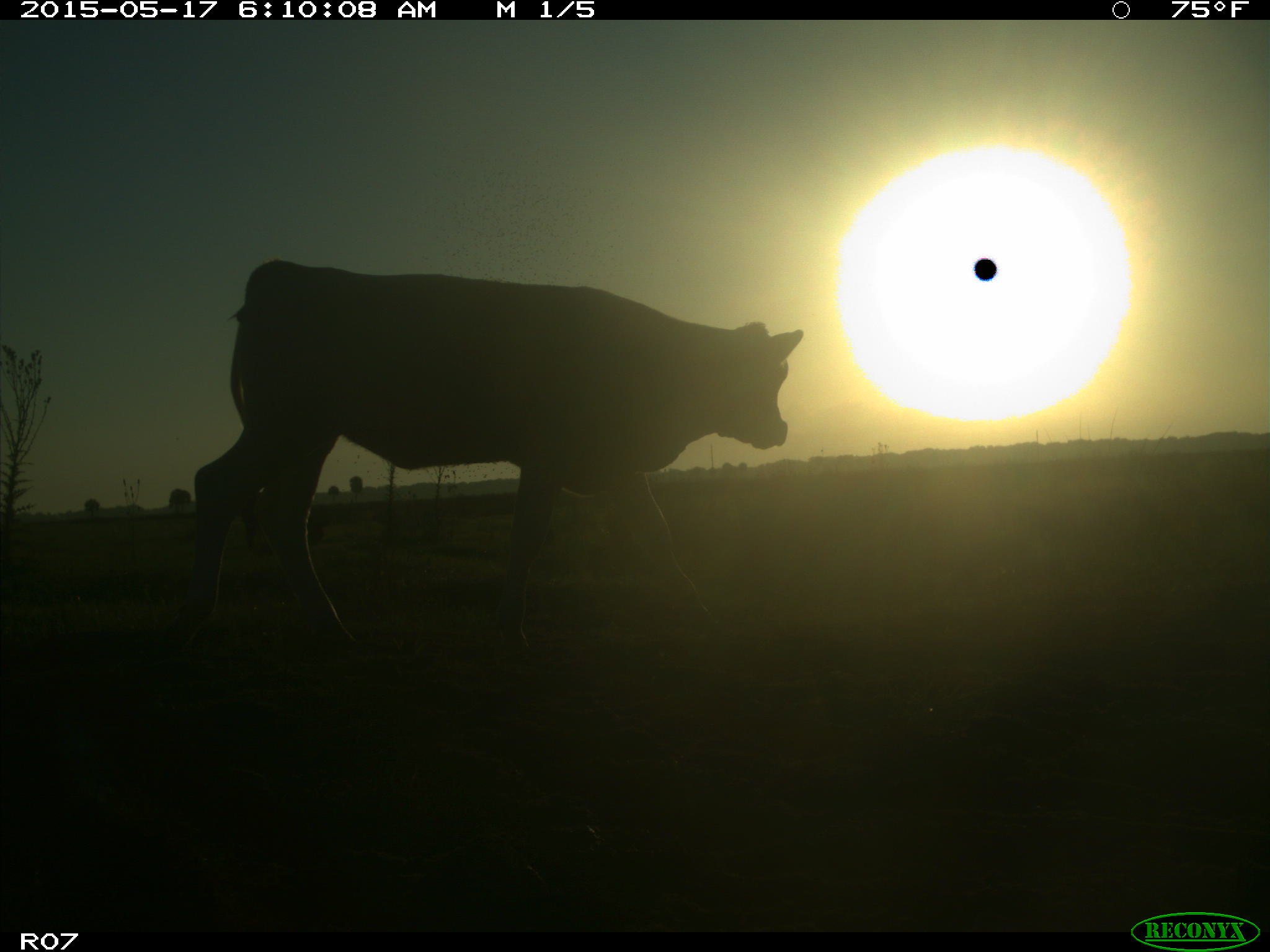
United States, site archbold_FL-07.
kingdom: Animalia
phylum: Chordata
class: Mammalia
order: Artiodactyla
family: Bovidae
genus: Bos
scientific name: Bos taurus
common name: domestic cow